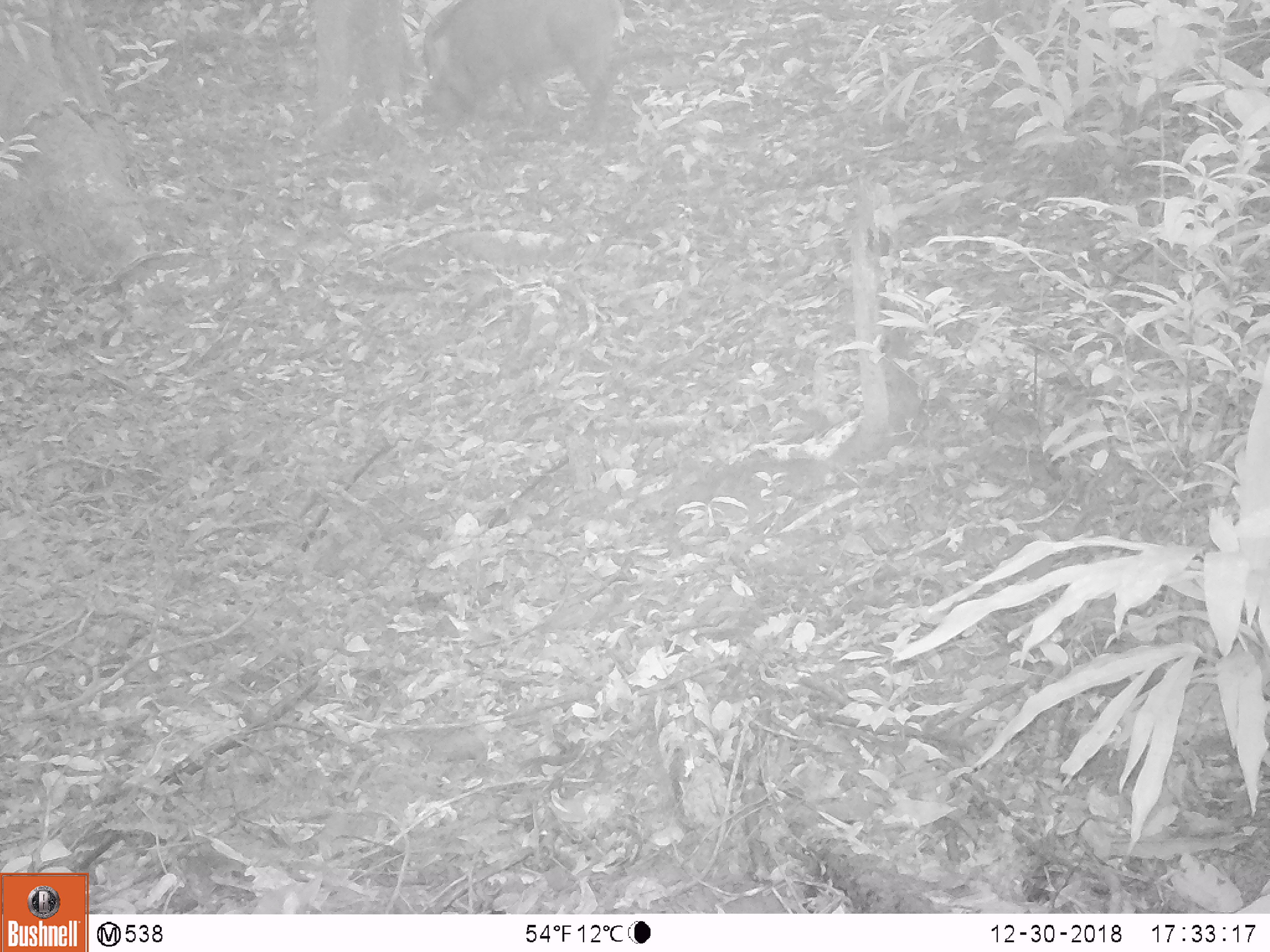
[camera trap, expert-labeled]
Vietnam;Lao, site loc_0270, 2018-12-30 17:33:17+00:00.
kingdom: Animalia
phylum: Chordata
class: Mammalia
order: Artiodactyla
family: Suidae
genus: Sus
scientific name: Sus scrofa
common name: eurasian wild pig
Eurasian wild pig (Sus scrofa). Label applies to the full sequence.